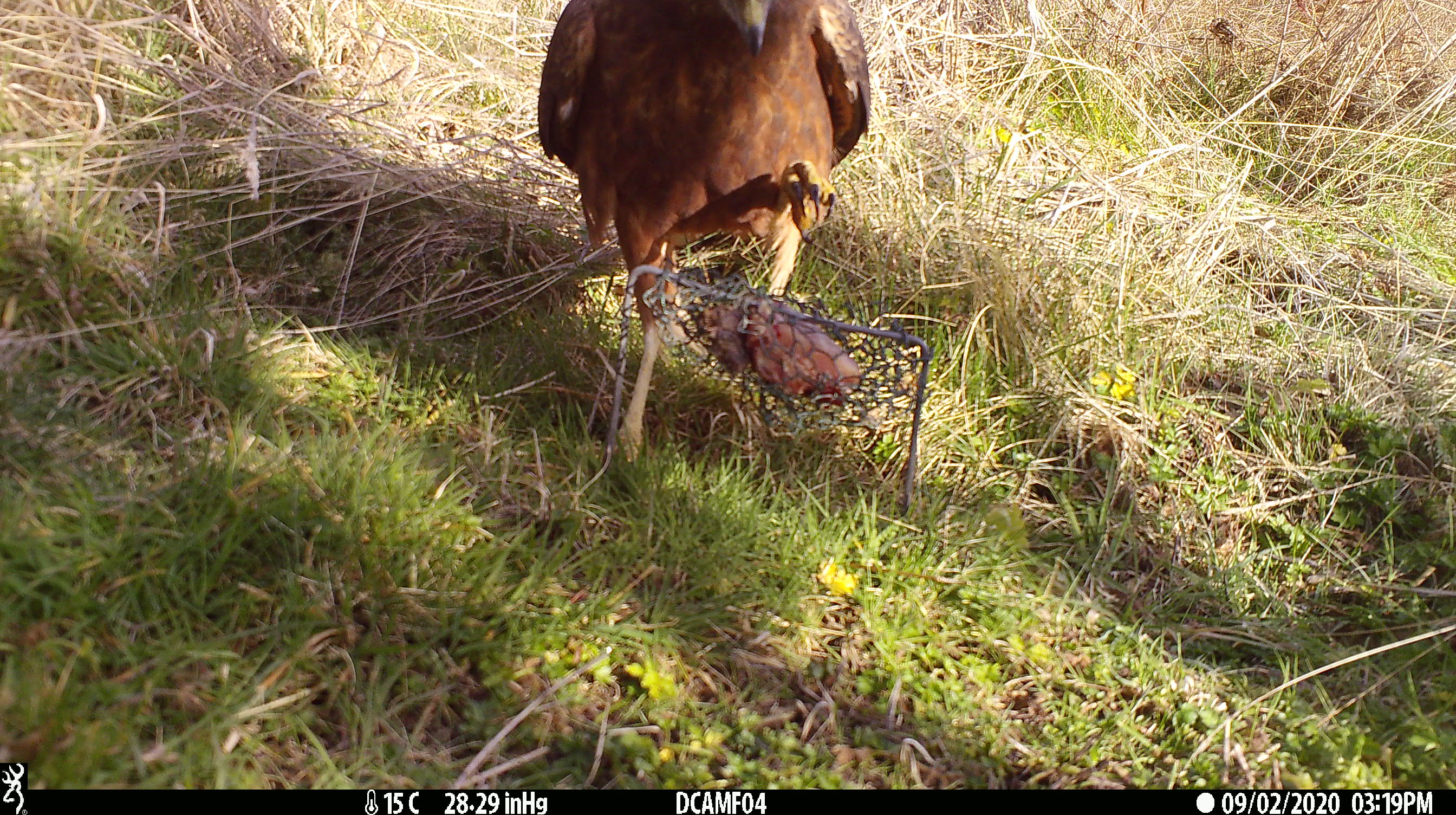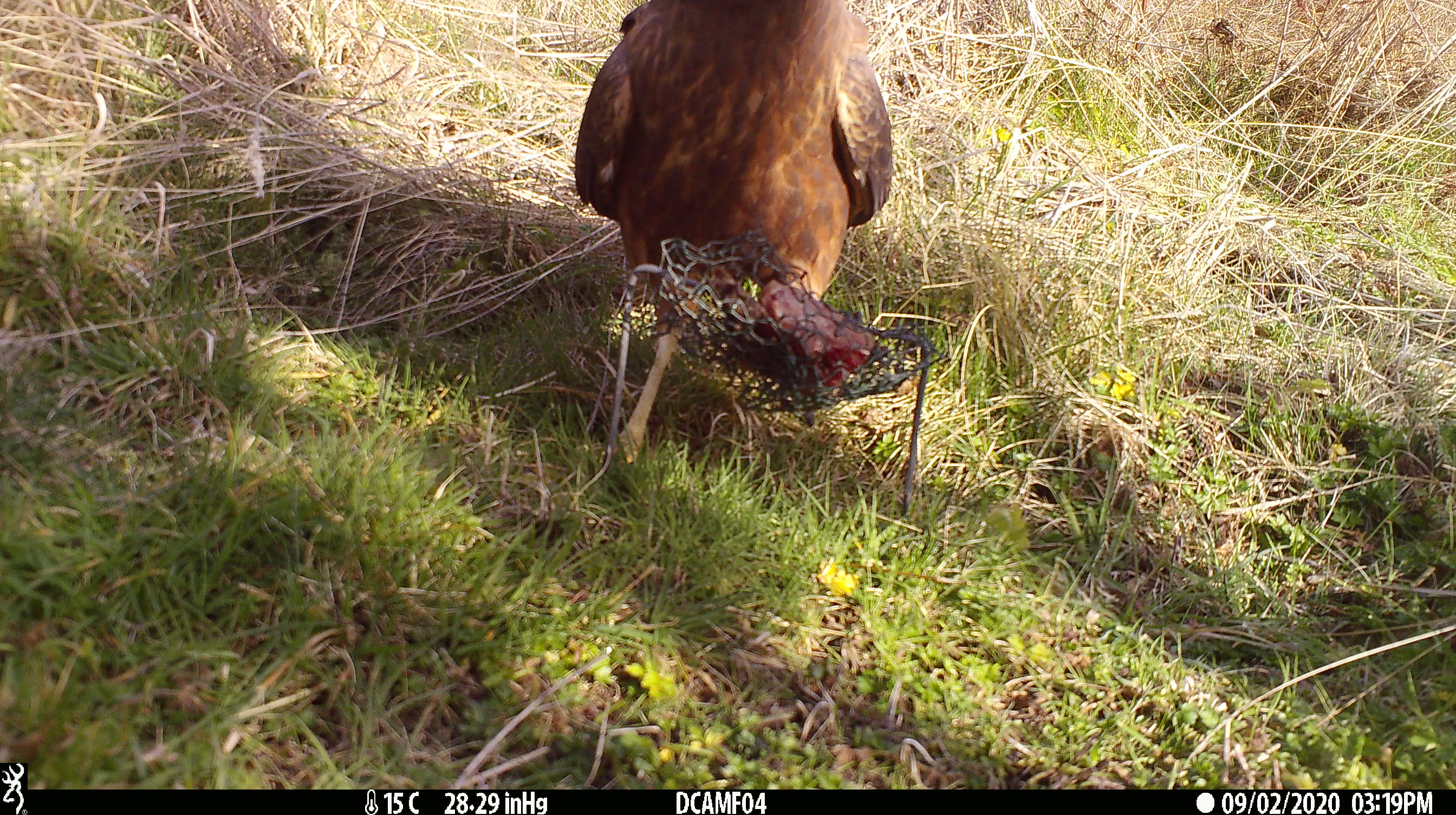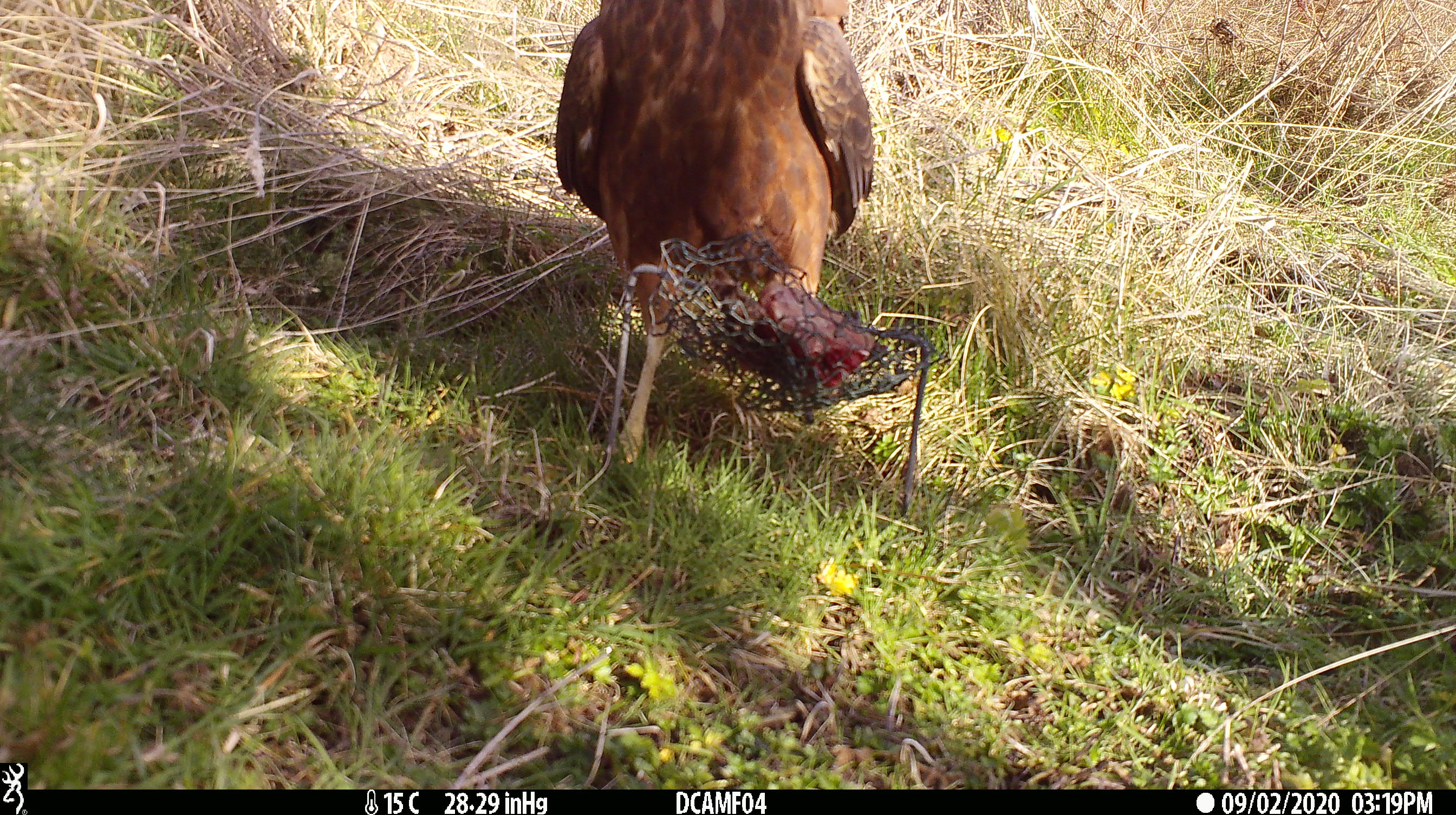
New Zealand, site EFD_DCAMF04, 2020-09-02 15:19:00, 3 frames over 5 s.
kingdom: Animalia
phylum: Chordata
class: Aves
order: Accipitriformes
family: Accipitridae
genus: Circus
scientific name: Circus approximans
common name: swamp harrier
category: harrier